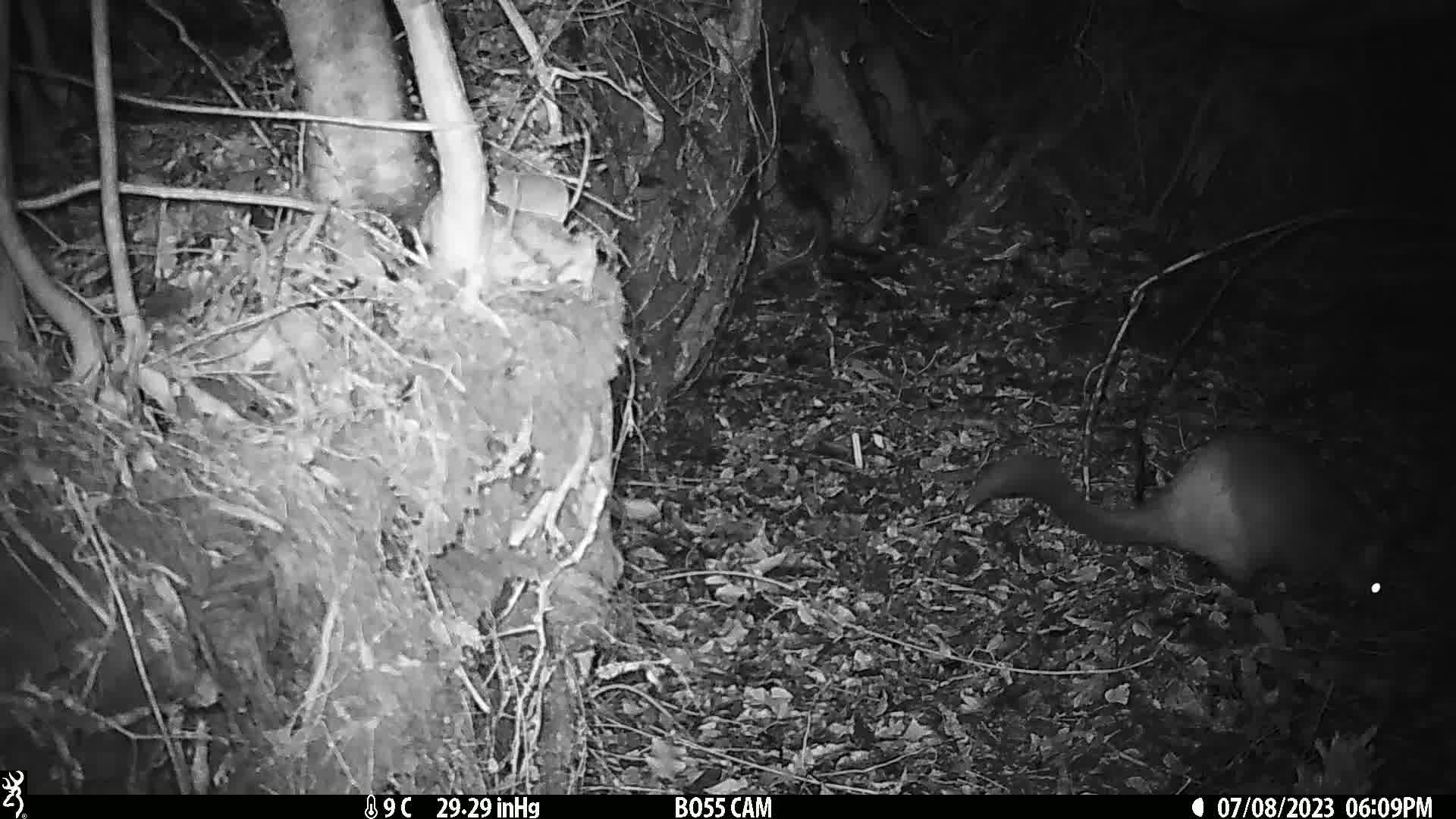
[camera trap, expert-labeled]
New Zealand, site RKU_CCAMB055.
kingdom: Animalia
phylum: Chordata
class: Mammalia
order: Diprotodontia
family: Phalangeridae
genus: Trichosurus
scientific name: Trichosurus vulpecula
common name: common brushtail possum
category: possum